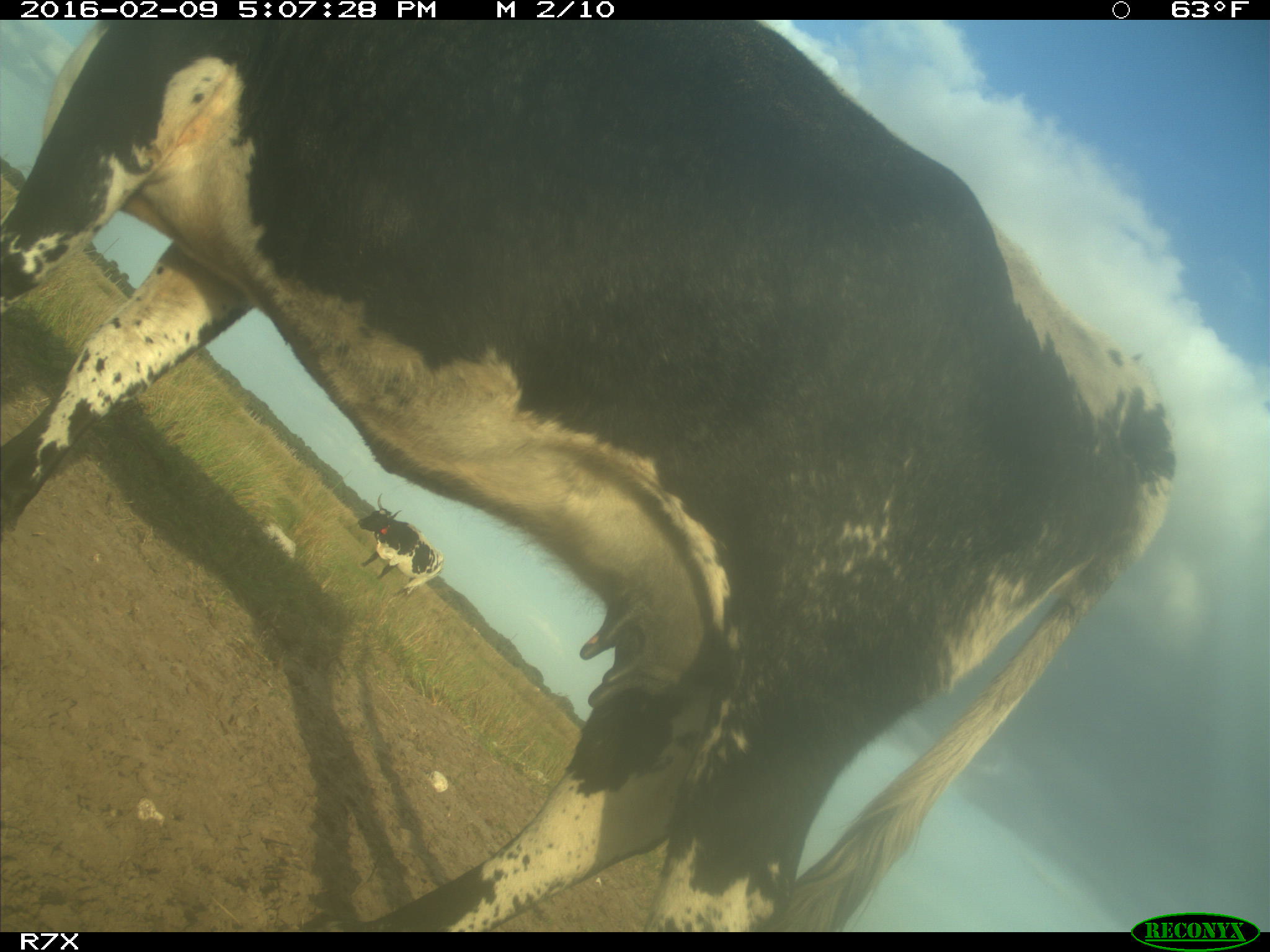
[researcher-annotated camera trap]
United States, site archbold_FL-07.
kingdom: Animalia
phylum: Chordata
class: Mammalia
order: Artiodactyla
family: Bovidae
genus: Bos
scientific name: Bos taurus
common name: domestic cow